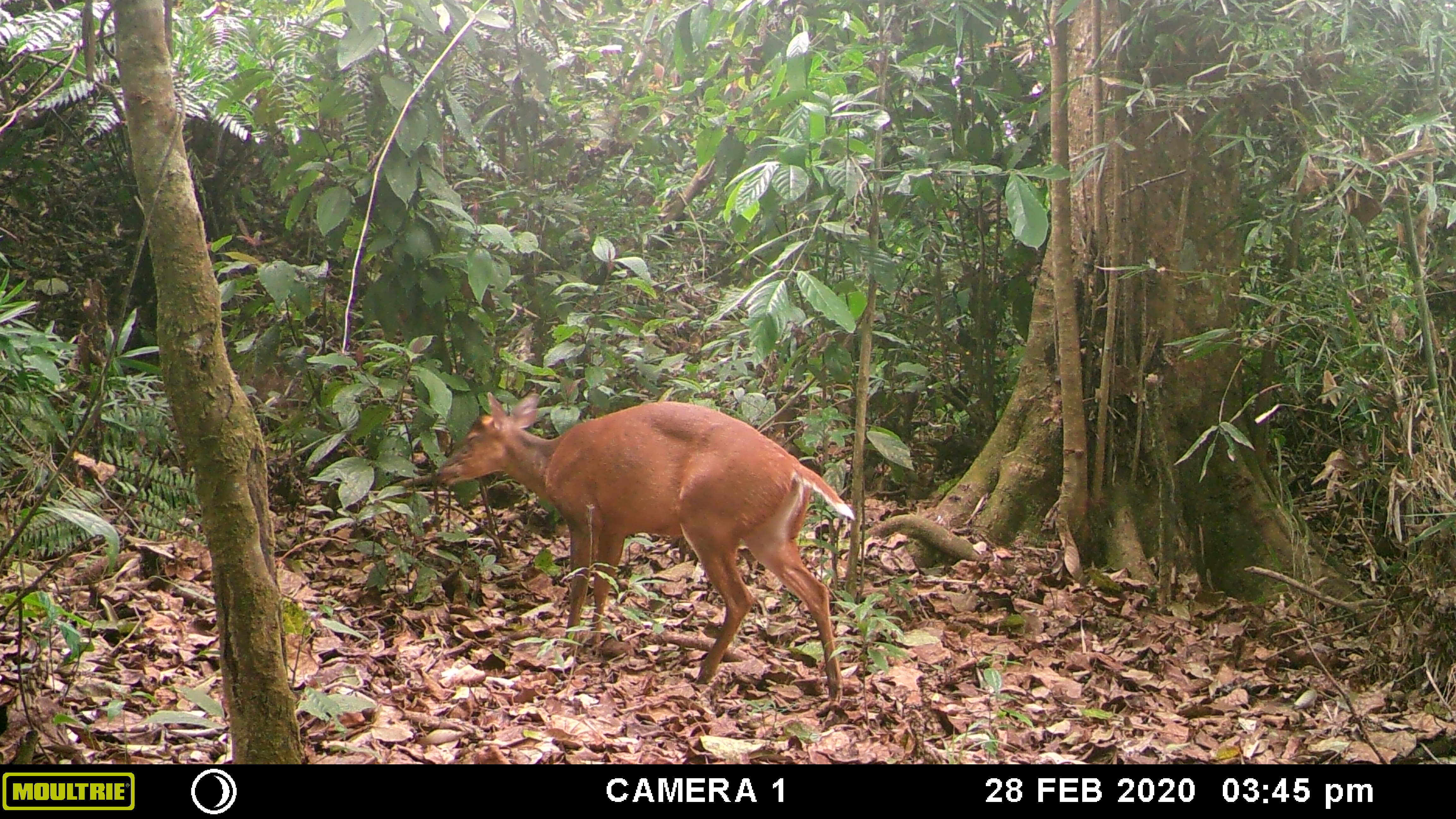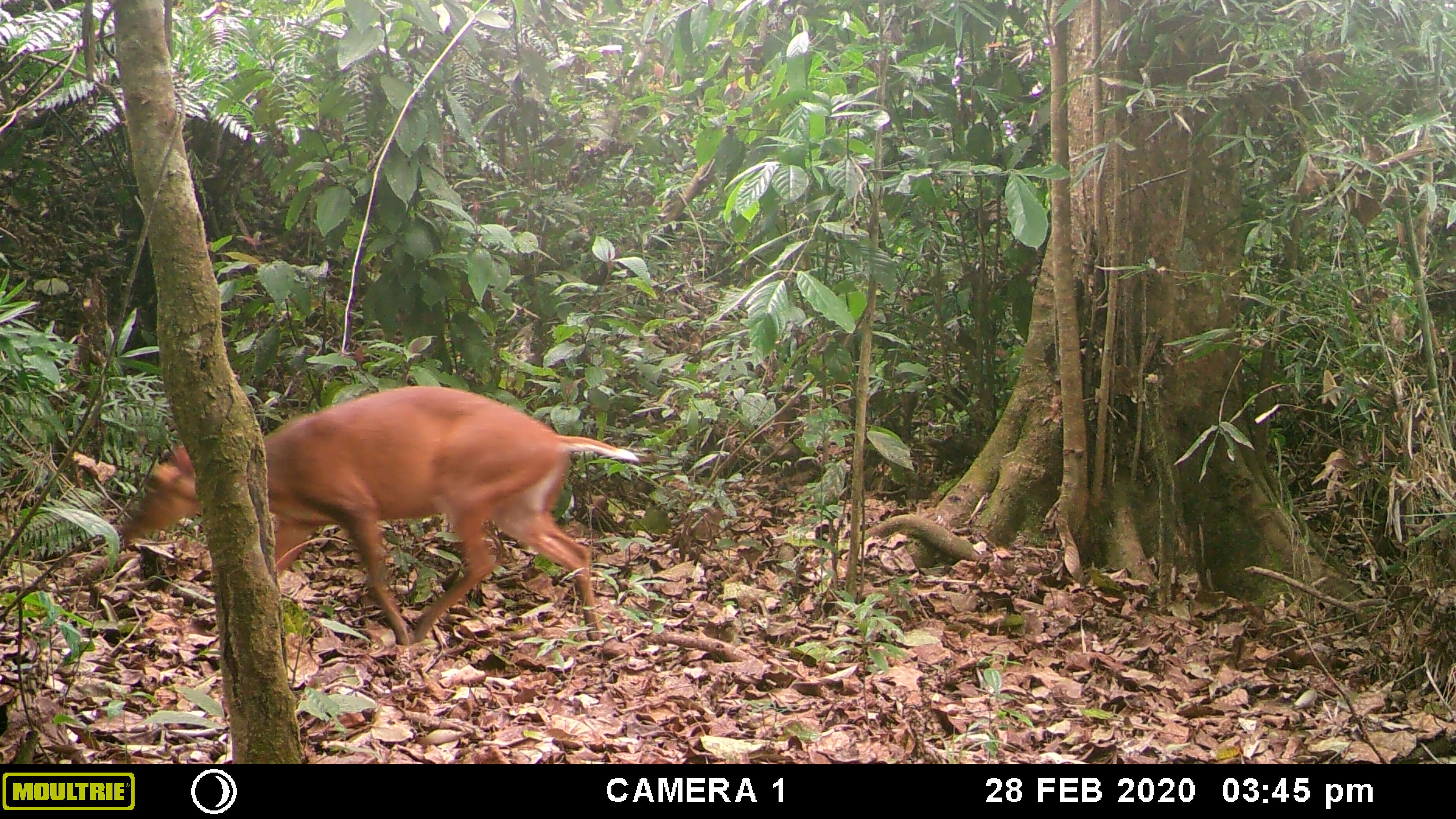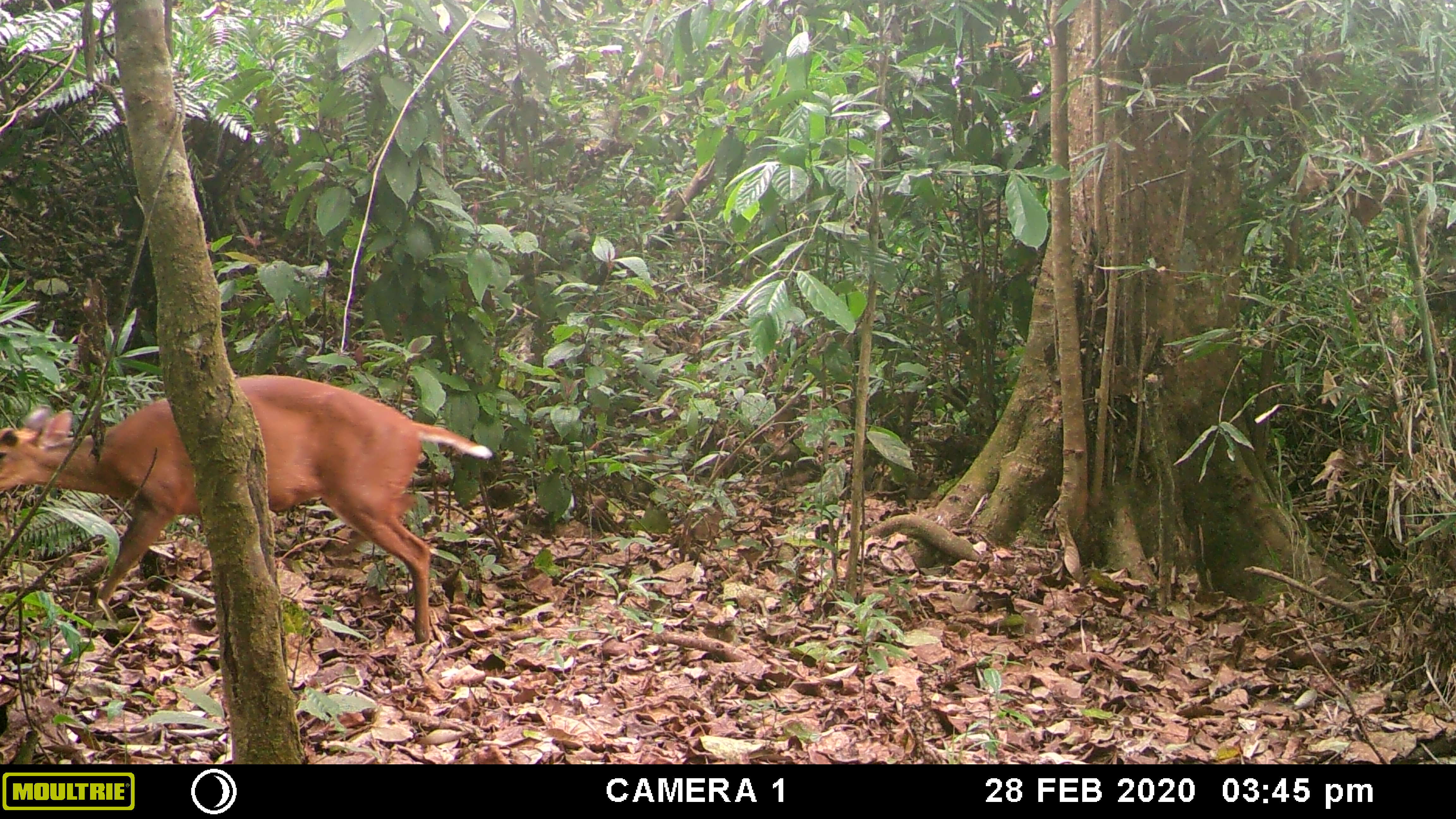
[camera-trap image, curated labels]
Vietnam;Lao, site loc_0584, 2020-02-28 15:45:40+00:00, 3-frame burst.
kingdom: Animalia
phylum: Chordata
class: Mammalia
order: Artiodactyla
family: Cervidae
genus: Muntiacus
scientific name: Muntiacus muntjak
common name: red muntjac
Red muntjac (Muntiacus muntjak). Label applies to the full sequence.